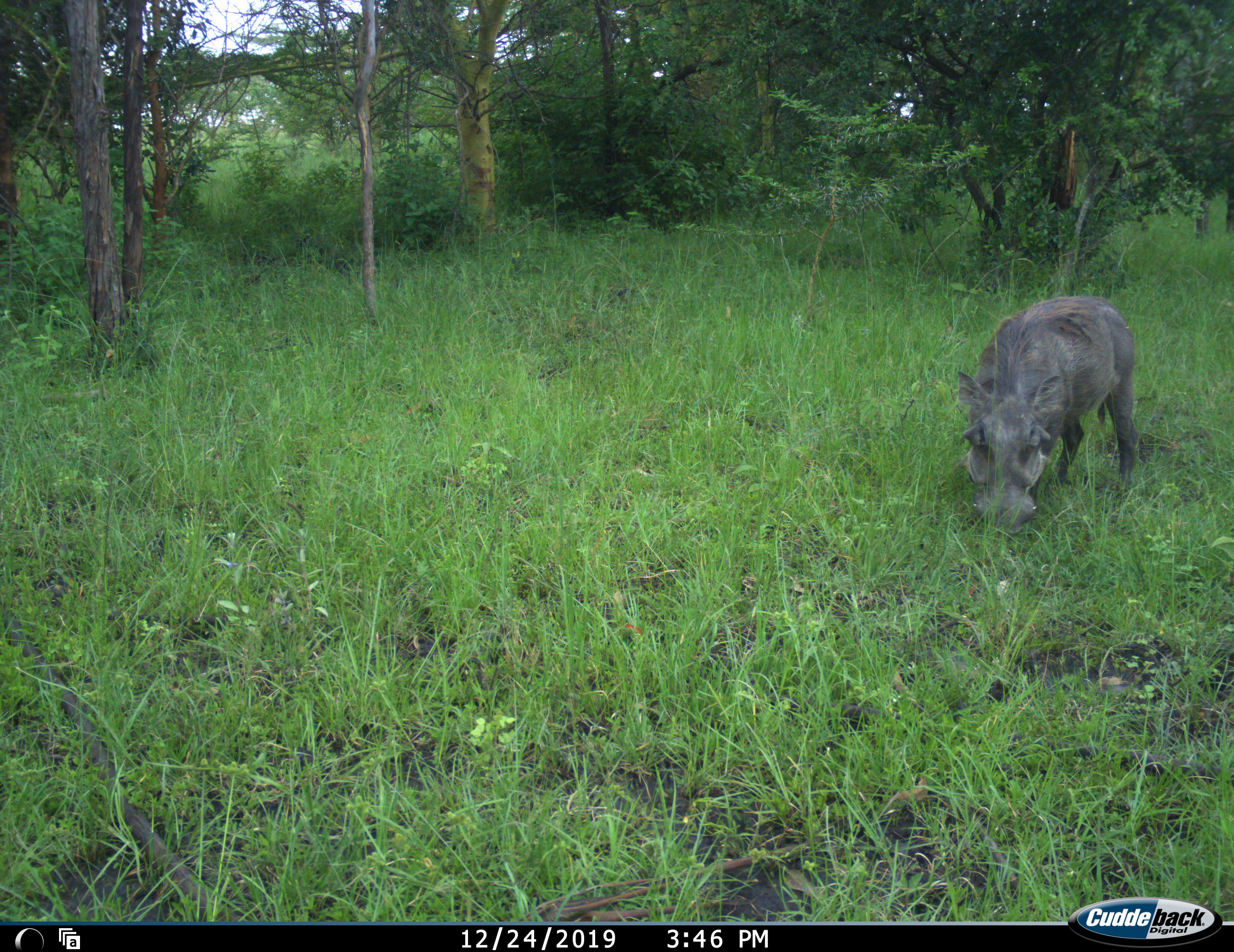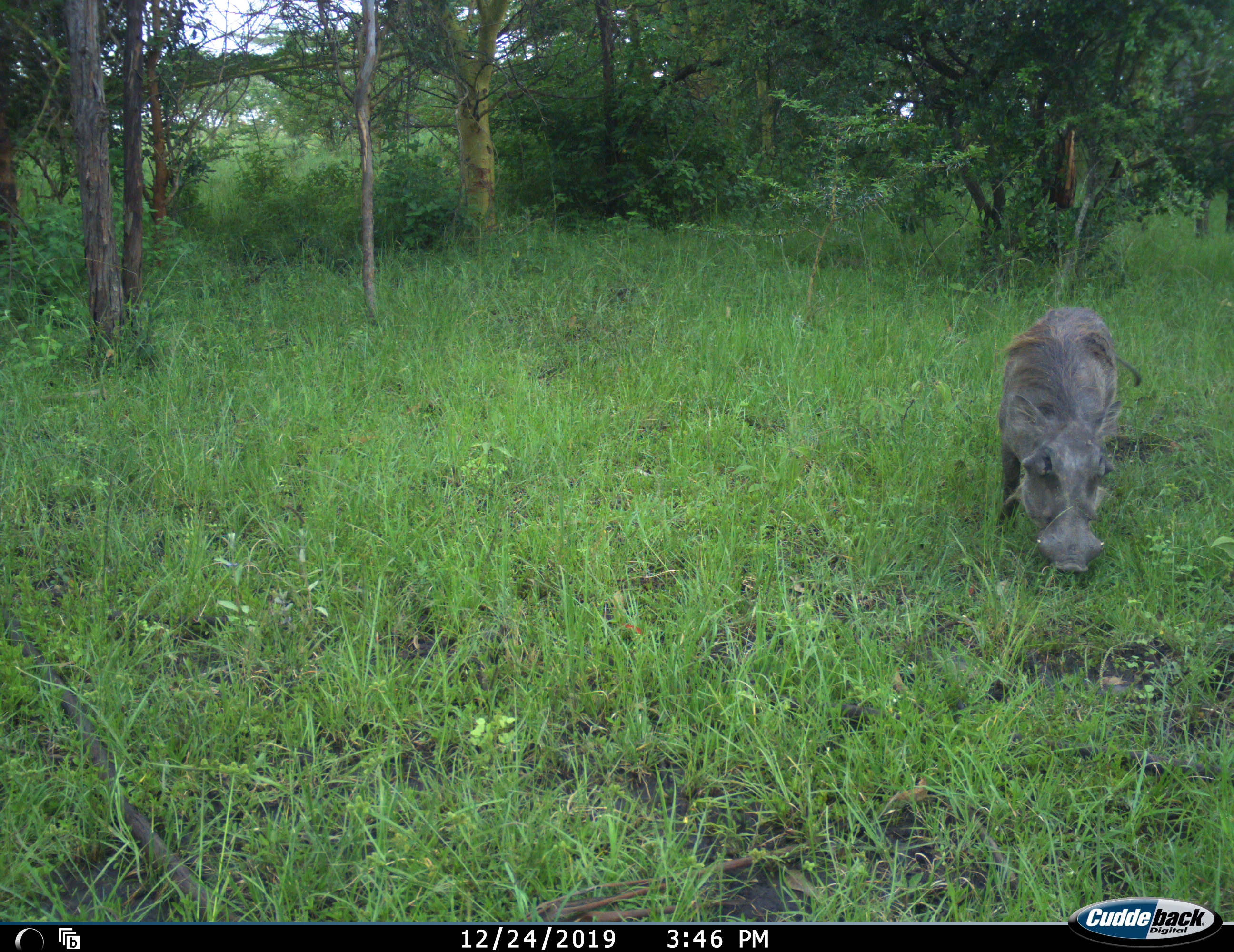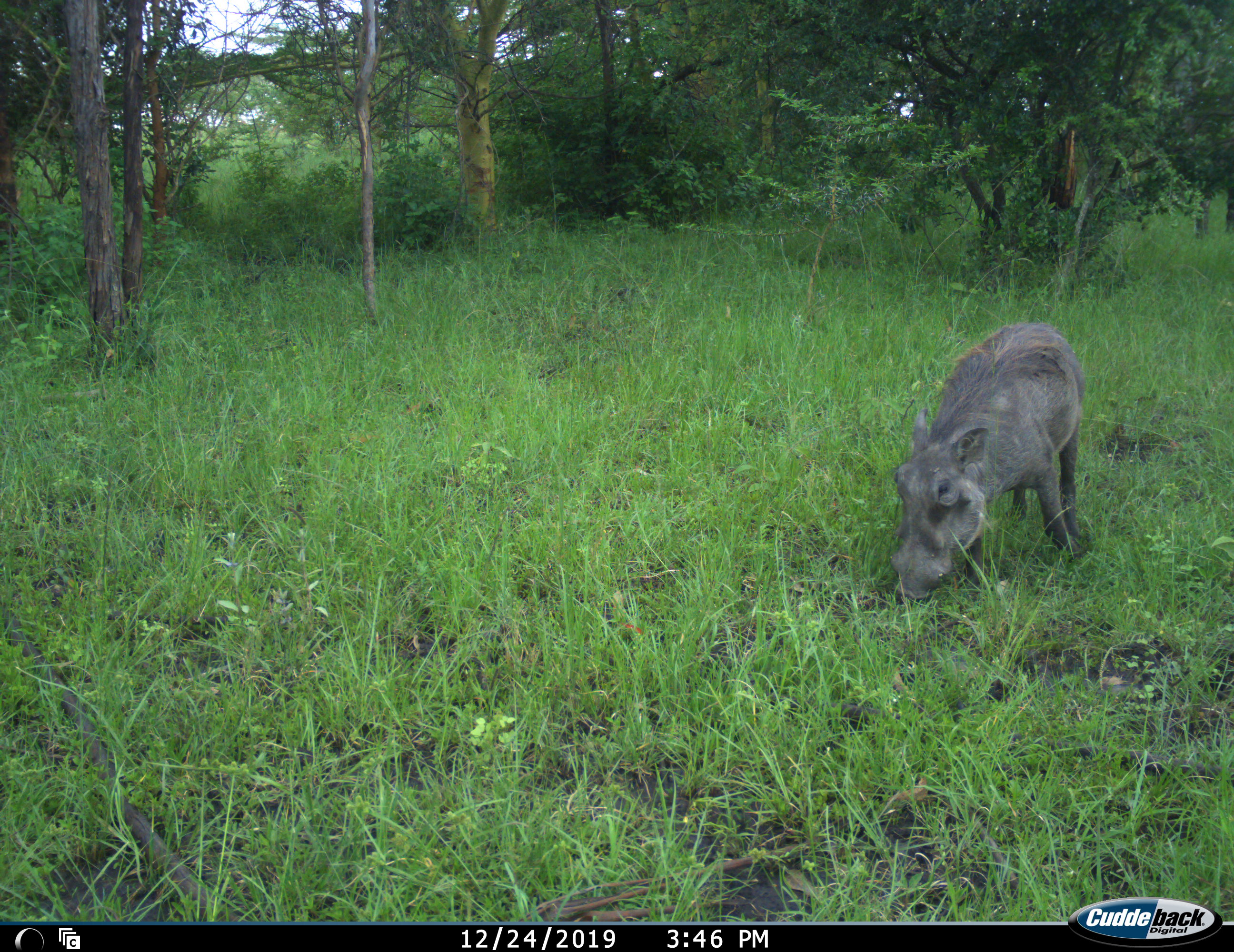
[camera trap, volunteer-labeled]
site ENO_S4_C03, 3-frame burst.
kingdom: Animalia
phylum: Chordata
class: Mammalia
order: Artiodactyla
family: Suidae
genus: Phacochoerus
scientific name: Phacochoerus africanus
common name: warthog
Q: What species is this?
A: Warthog (Phacochoerus africanus).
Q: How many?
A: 1.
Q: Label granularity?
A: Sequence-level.